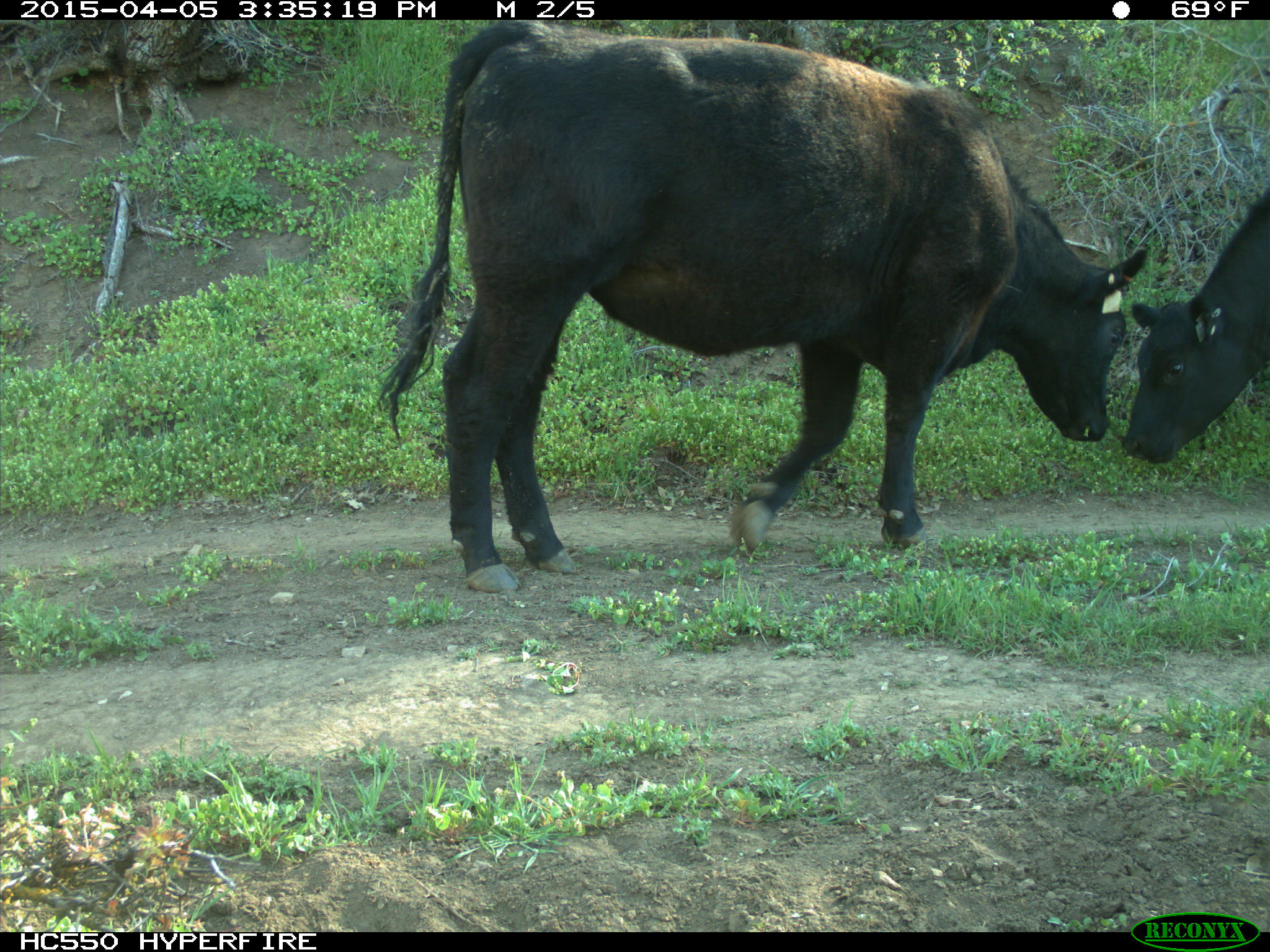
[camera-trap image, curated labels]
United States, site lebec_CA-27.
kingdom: Animalia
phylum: Chordata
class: Mammalia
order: Artiodactyla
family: Bovidae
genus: Bos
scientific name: Bos taurus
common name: domestic cow